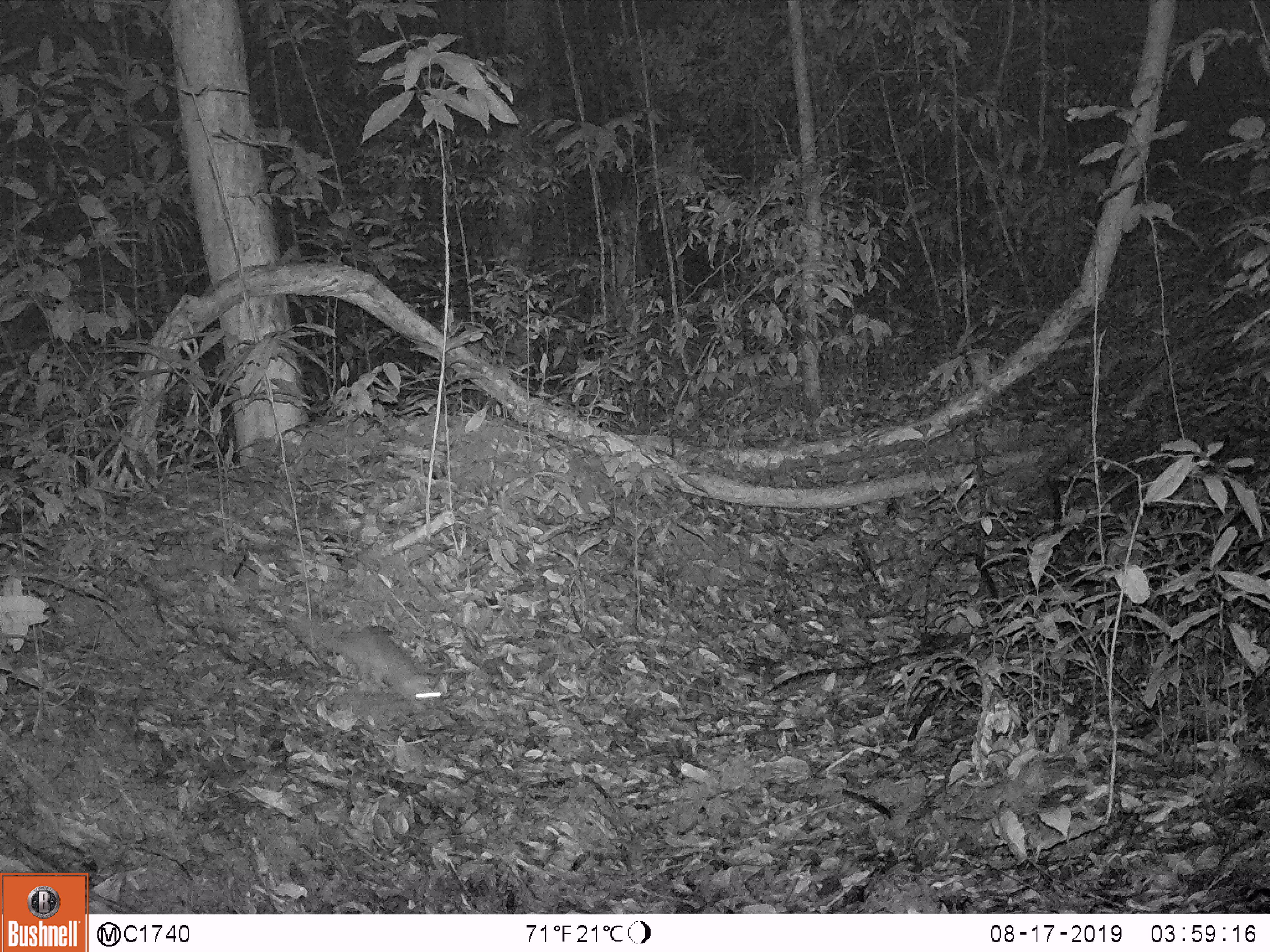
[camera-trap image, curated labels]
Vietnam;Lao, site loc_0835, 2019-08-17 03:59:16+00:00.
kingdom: Animalia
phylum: Chordata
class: Mammalia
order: Carnivora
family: Mustelidae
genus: Melogale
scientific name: Melogale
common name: ferret badger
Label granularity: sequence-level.